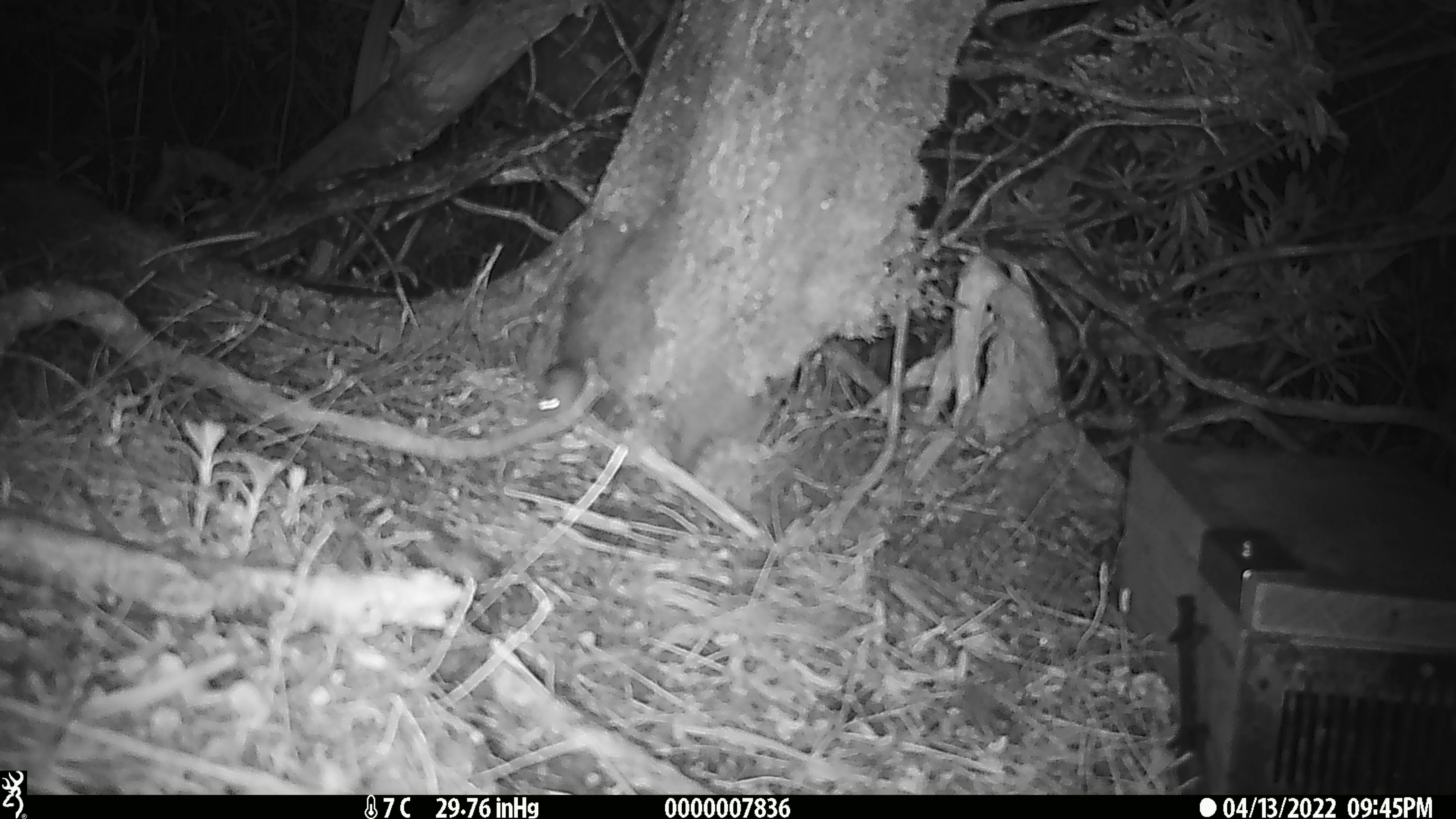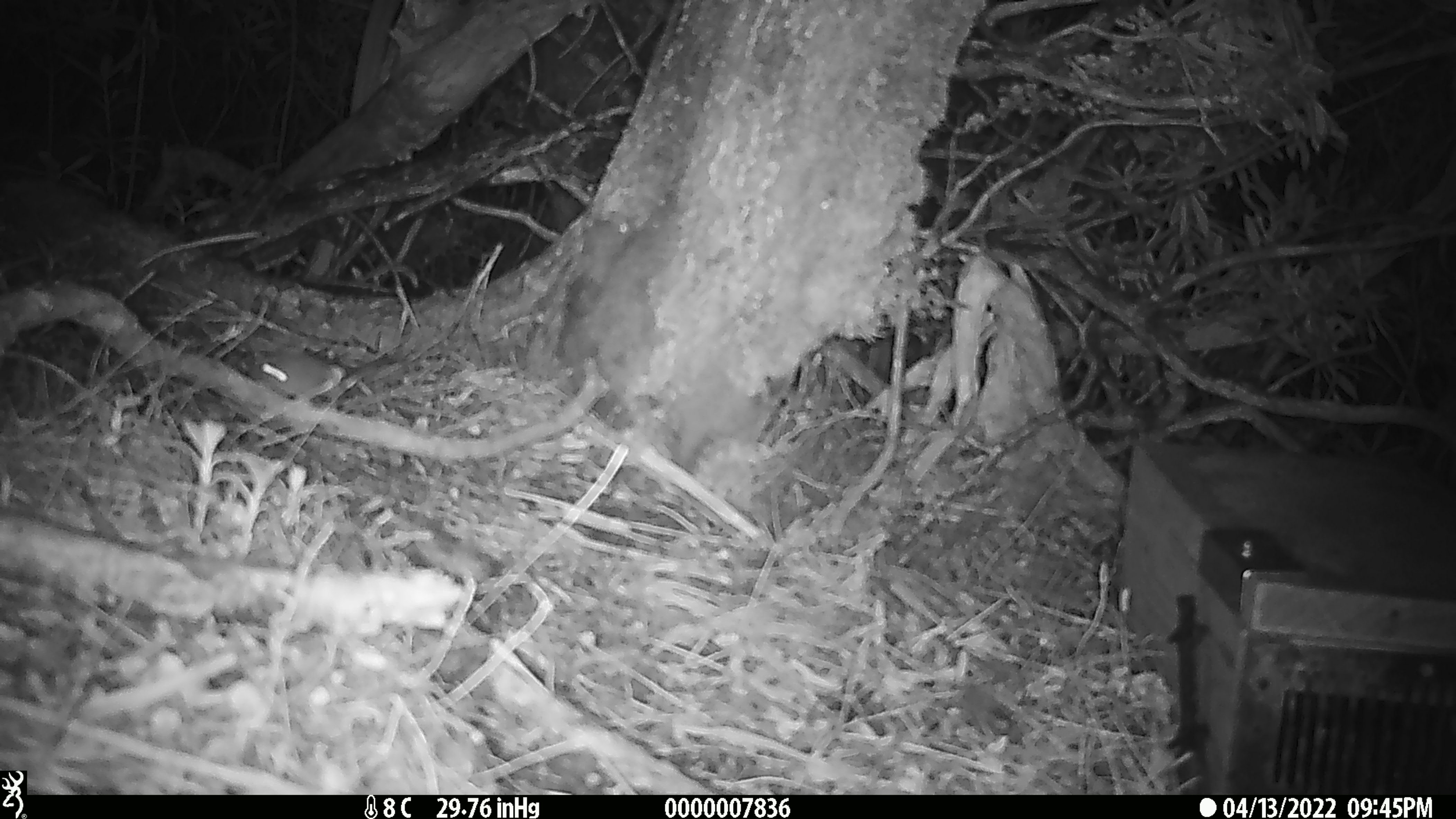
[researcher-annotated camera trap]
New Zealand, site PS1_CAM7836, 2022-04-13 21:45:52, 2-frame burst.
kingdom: Animalia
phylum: Chordata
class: Mammalia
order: Rodentia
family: Muridae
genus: Mus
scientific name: Mus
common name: mouse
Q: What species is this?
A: Mouse (Mus).